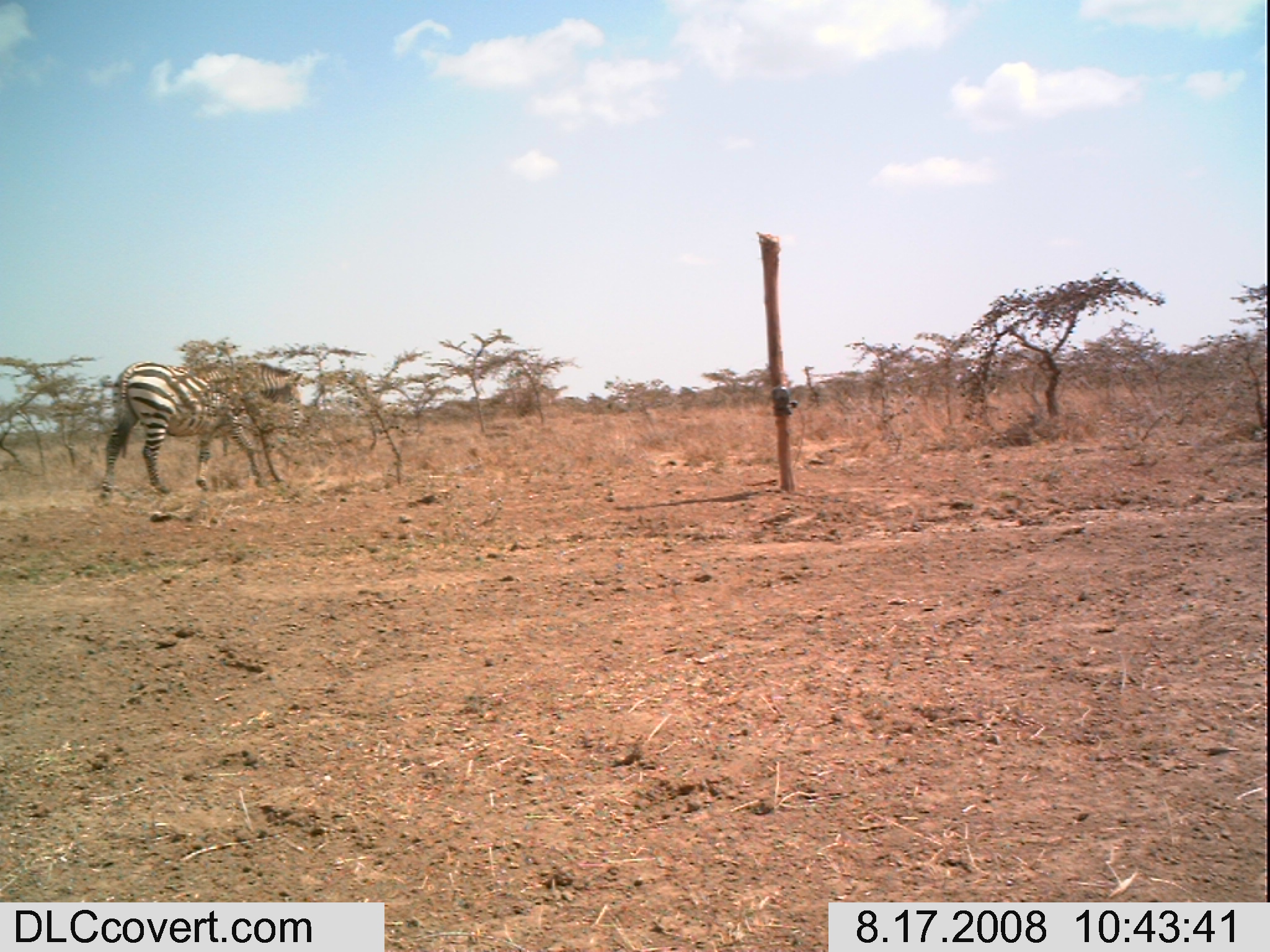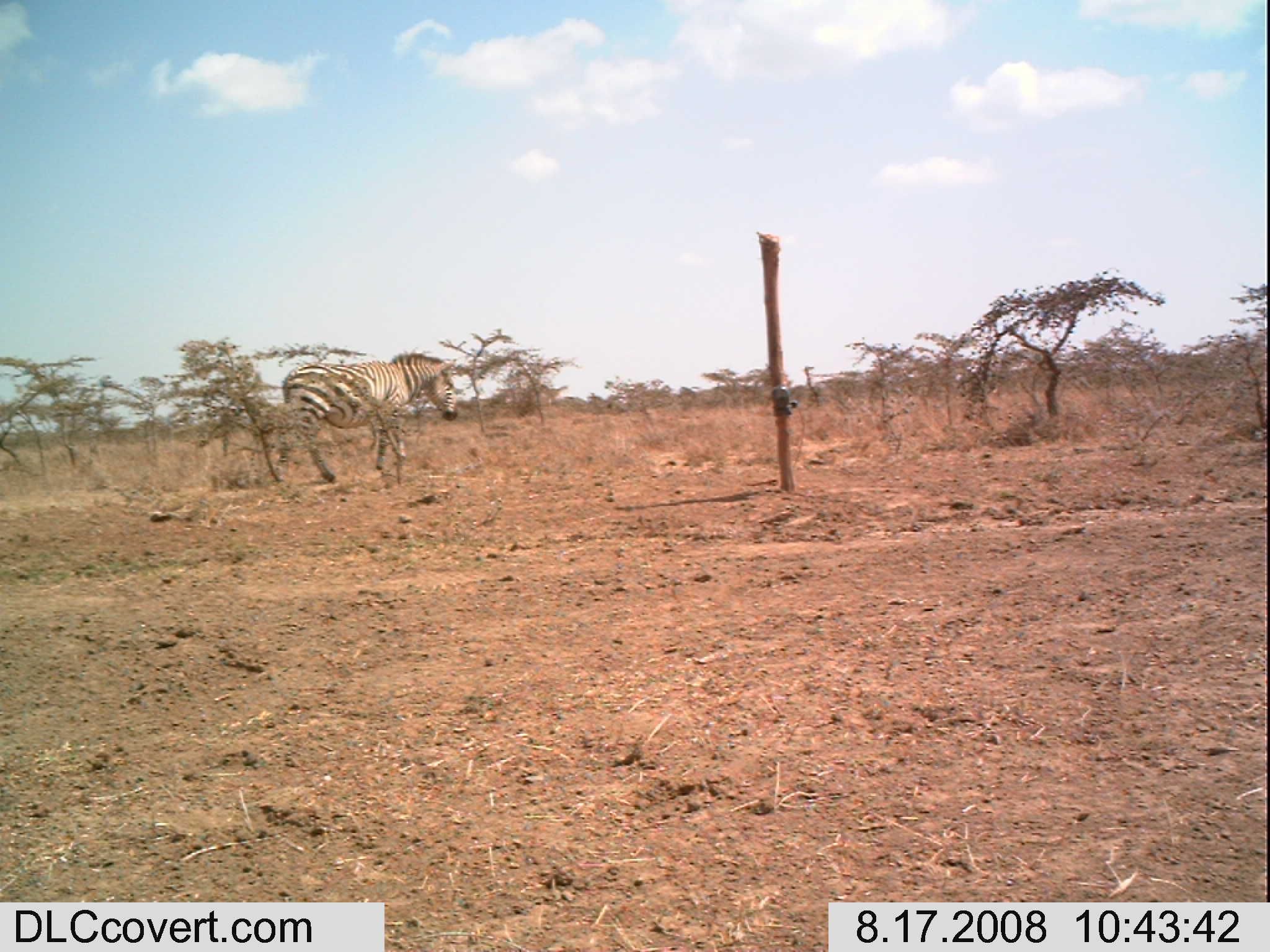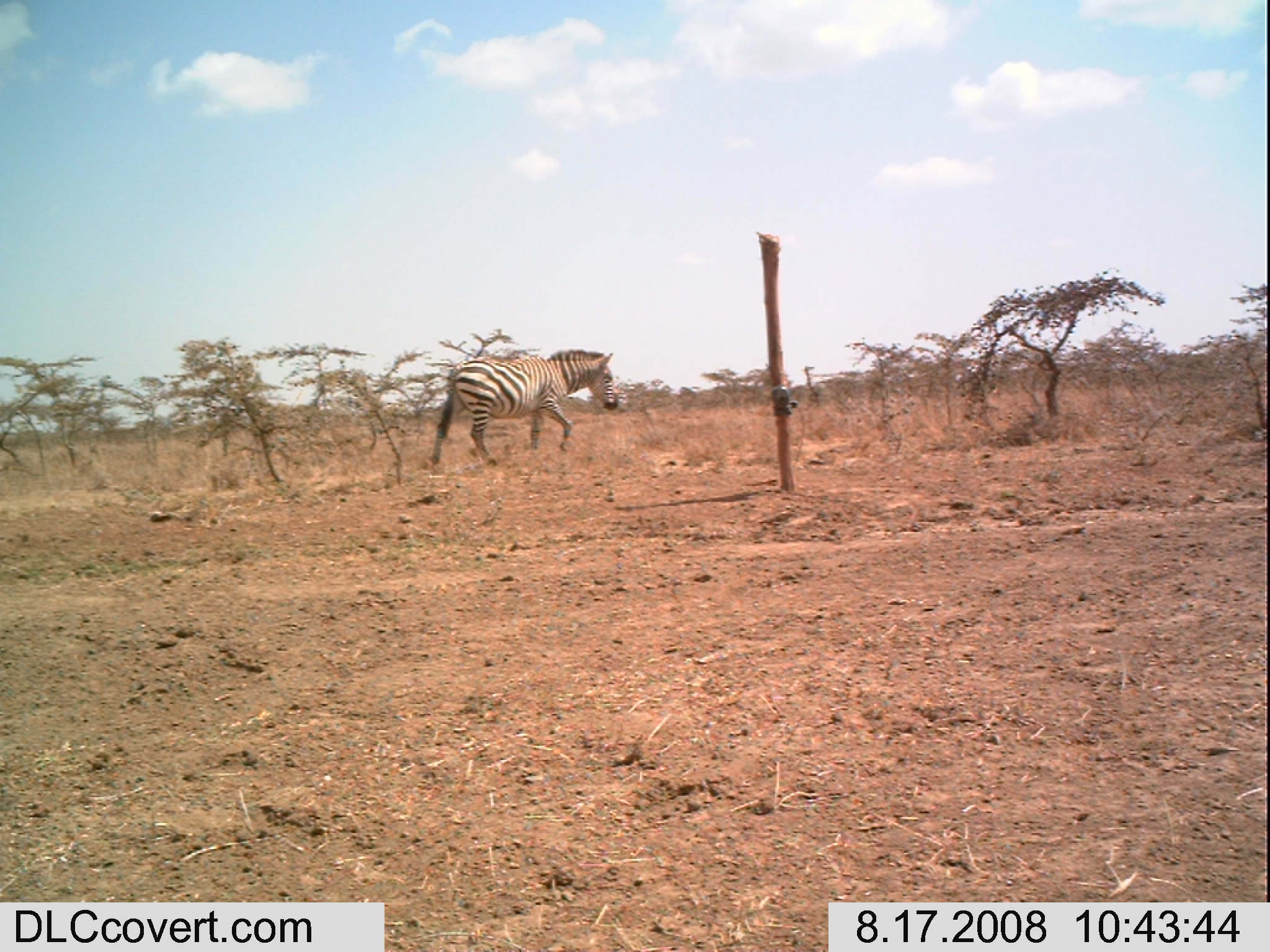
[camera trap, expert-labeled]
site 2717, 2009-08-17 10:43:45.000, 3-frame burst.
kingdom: Animalia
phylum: Chordata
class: Mammalia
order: Perissodactyla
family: Equidae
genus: Equus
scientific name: Equus quagga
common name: plains zebra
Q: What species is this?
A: Equus quagga (plains zebra).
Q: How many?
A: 1.